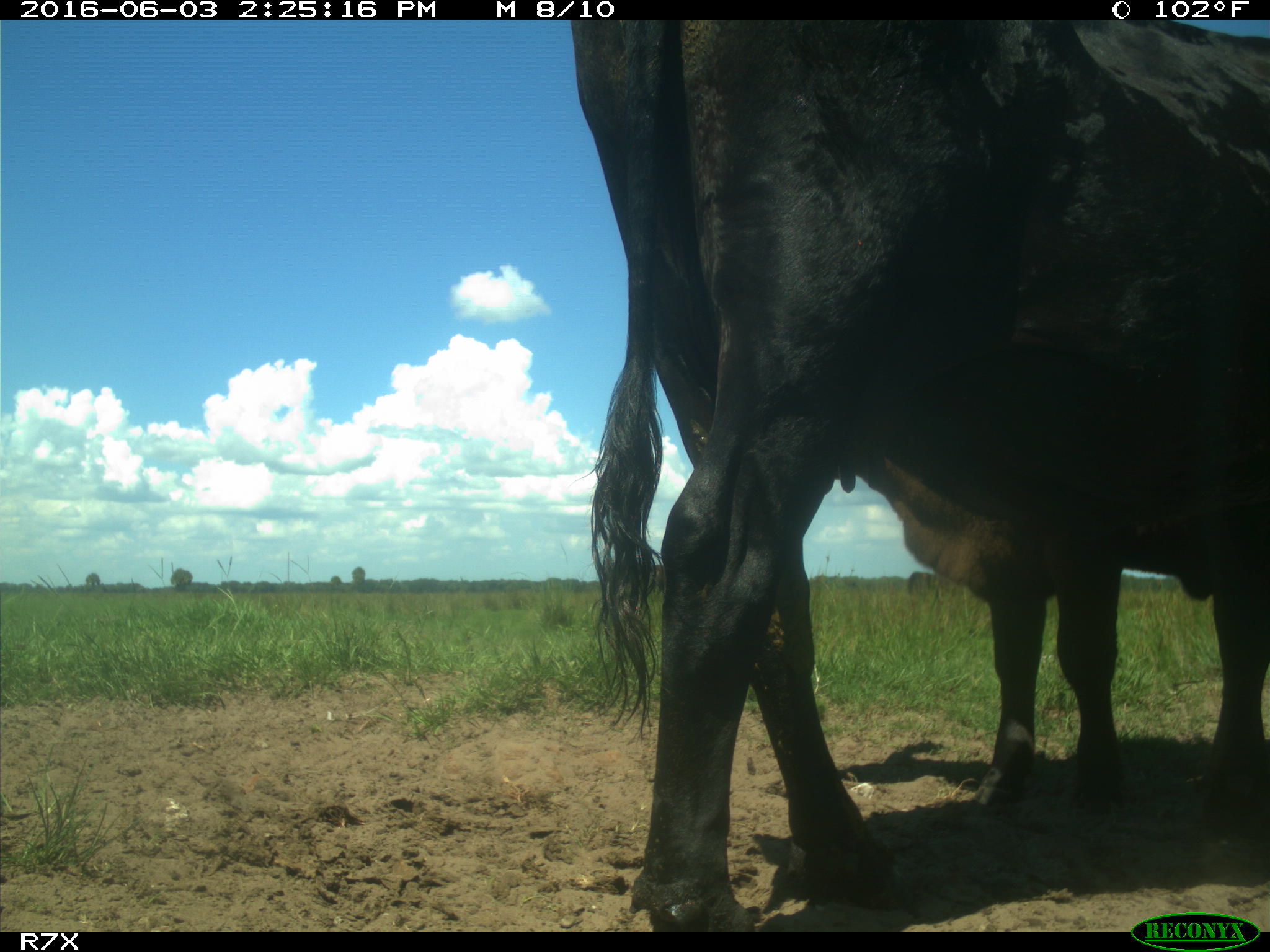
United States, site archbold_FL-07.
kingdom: Animalia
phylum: Chordata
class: Mammalia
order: Artiodactyla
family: Bovidae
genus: Bos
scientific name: Bos taurus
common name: domestic cow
Bos taurus (domestic cow).